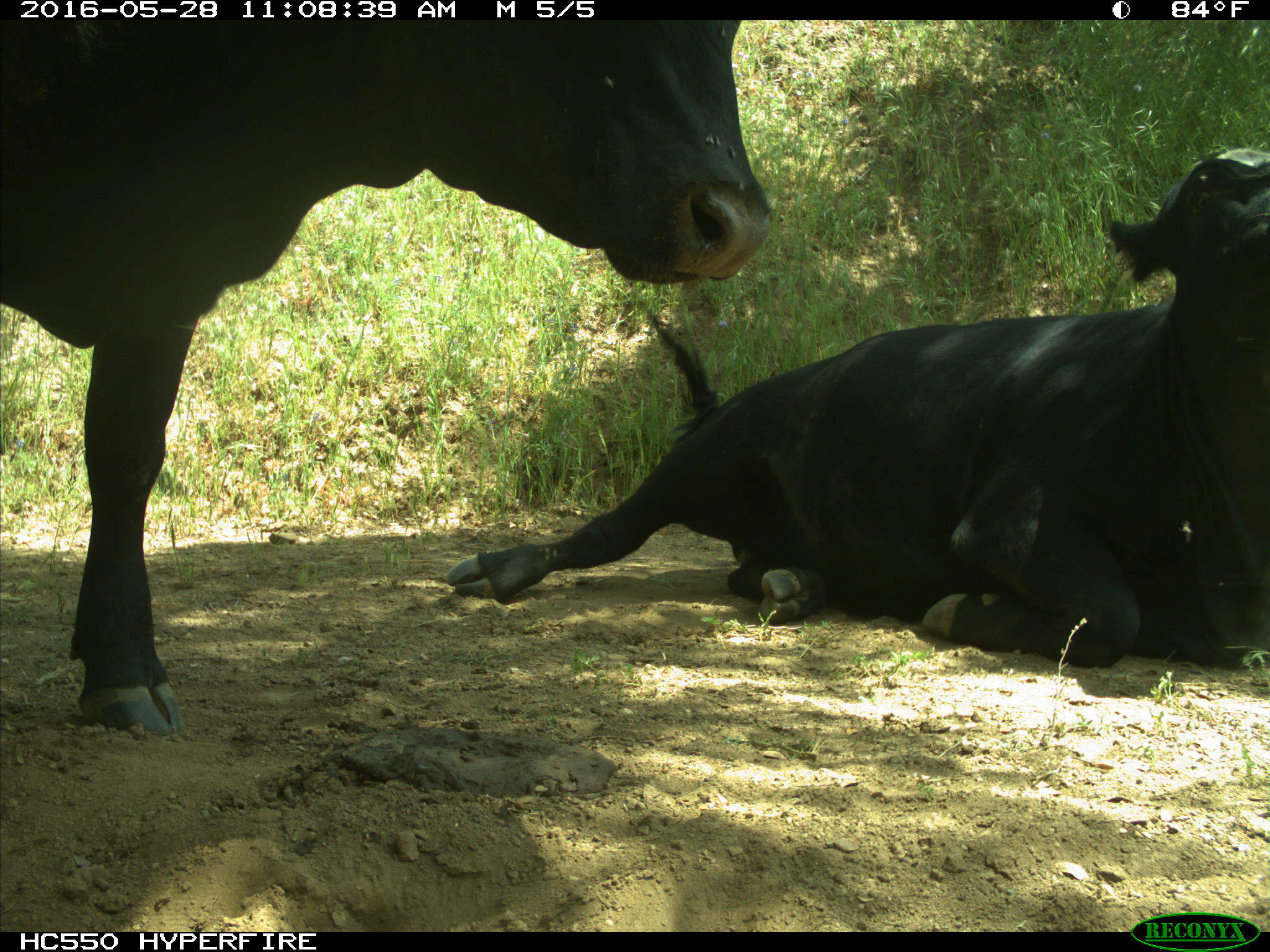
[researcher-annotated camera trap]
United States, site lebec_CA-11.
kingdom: Animalia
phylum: Chordata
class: Mammalia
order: Artiodactyla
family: Bovidae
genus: Bos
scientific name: Bos taurus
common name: domestic cow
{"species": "Bos taurus (domestic cow)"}